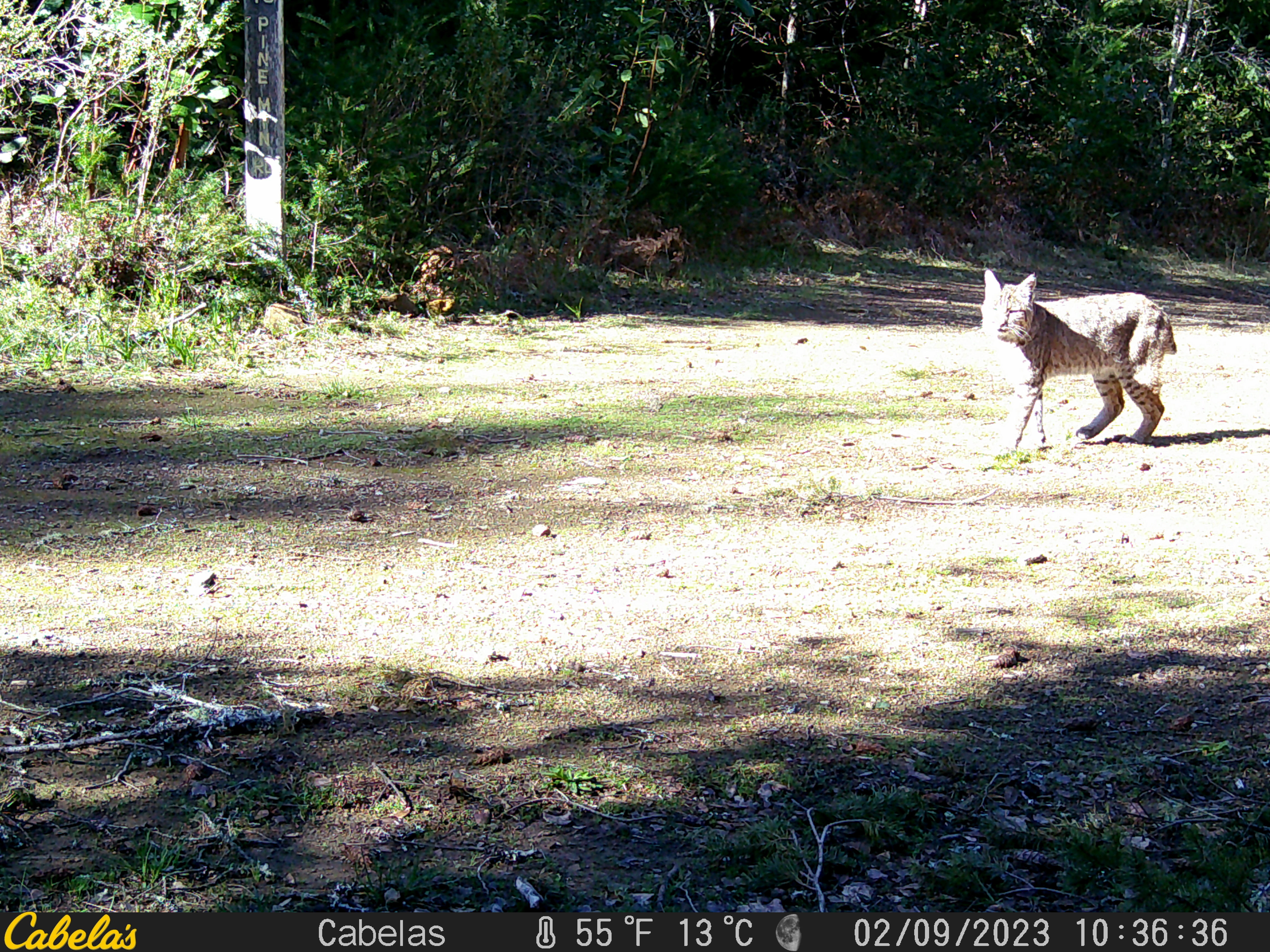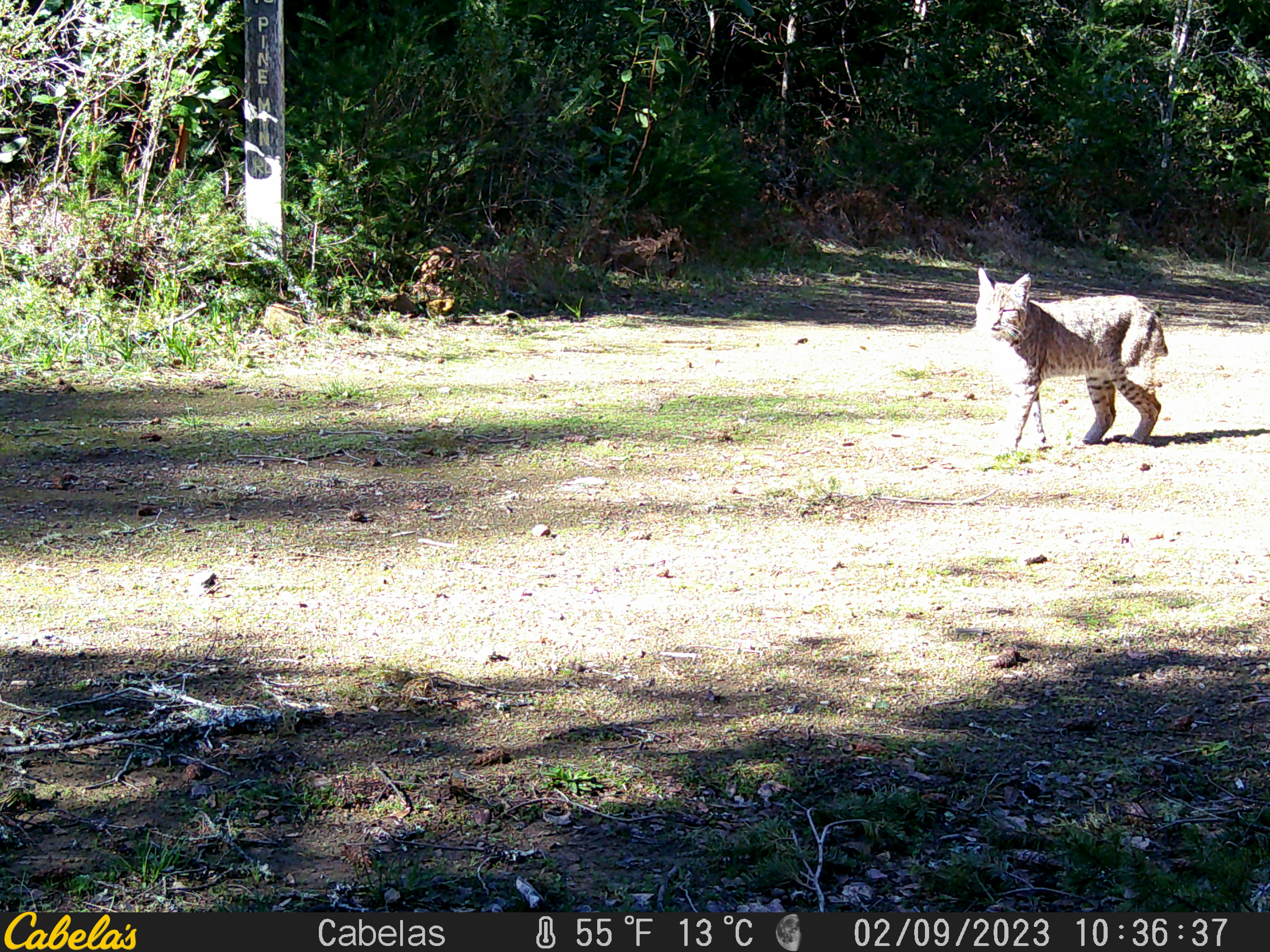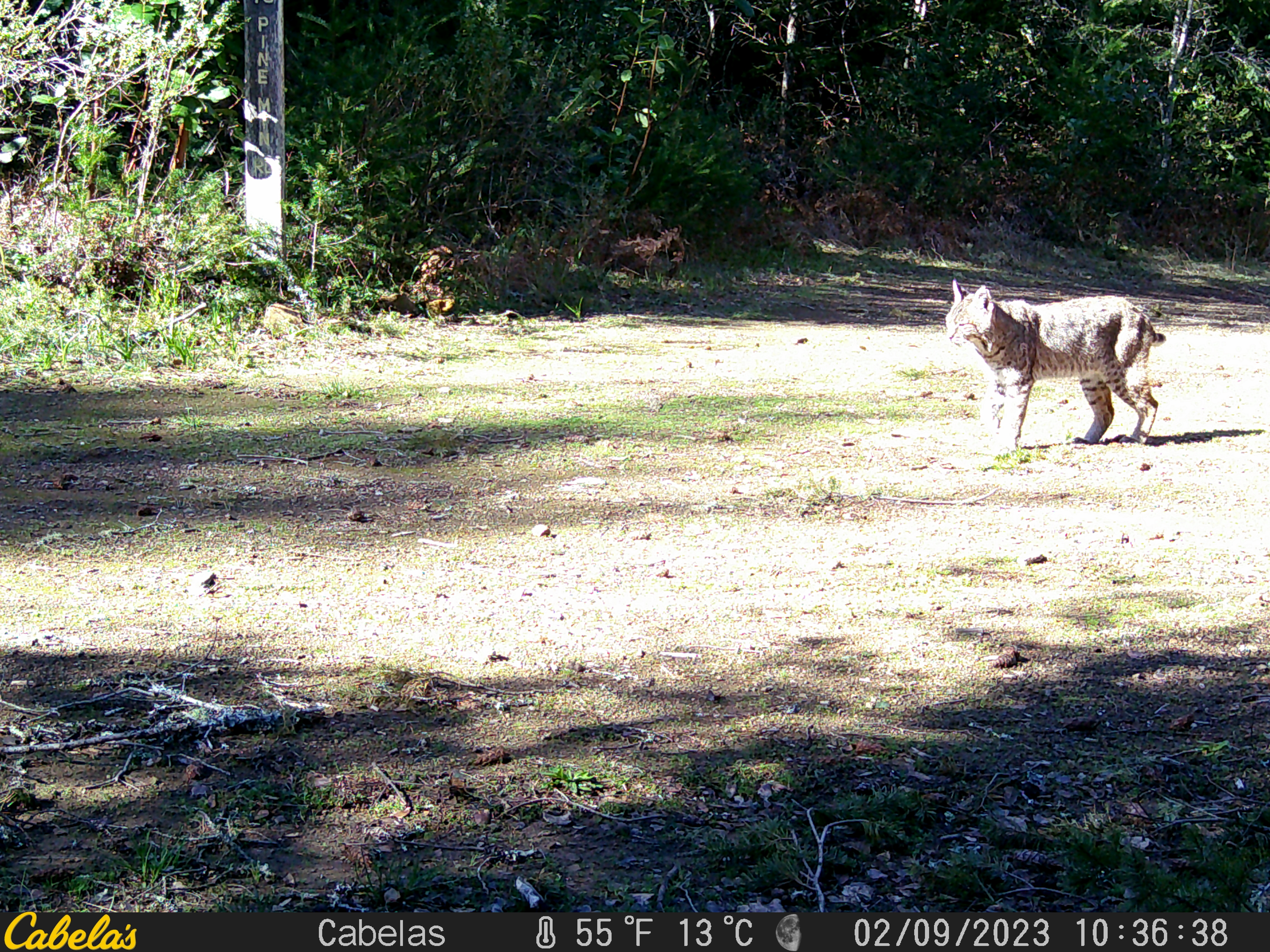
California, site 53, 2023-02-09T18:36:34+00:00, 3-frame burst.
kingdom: Animalia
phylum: Chordata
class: Mammalia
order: Carnivora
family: Felidae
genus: Lynx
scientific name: Lynx rufus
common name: bobcat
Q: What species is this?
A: Bobcat (Lynx rufus).